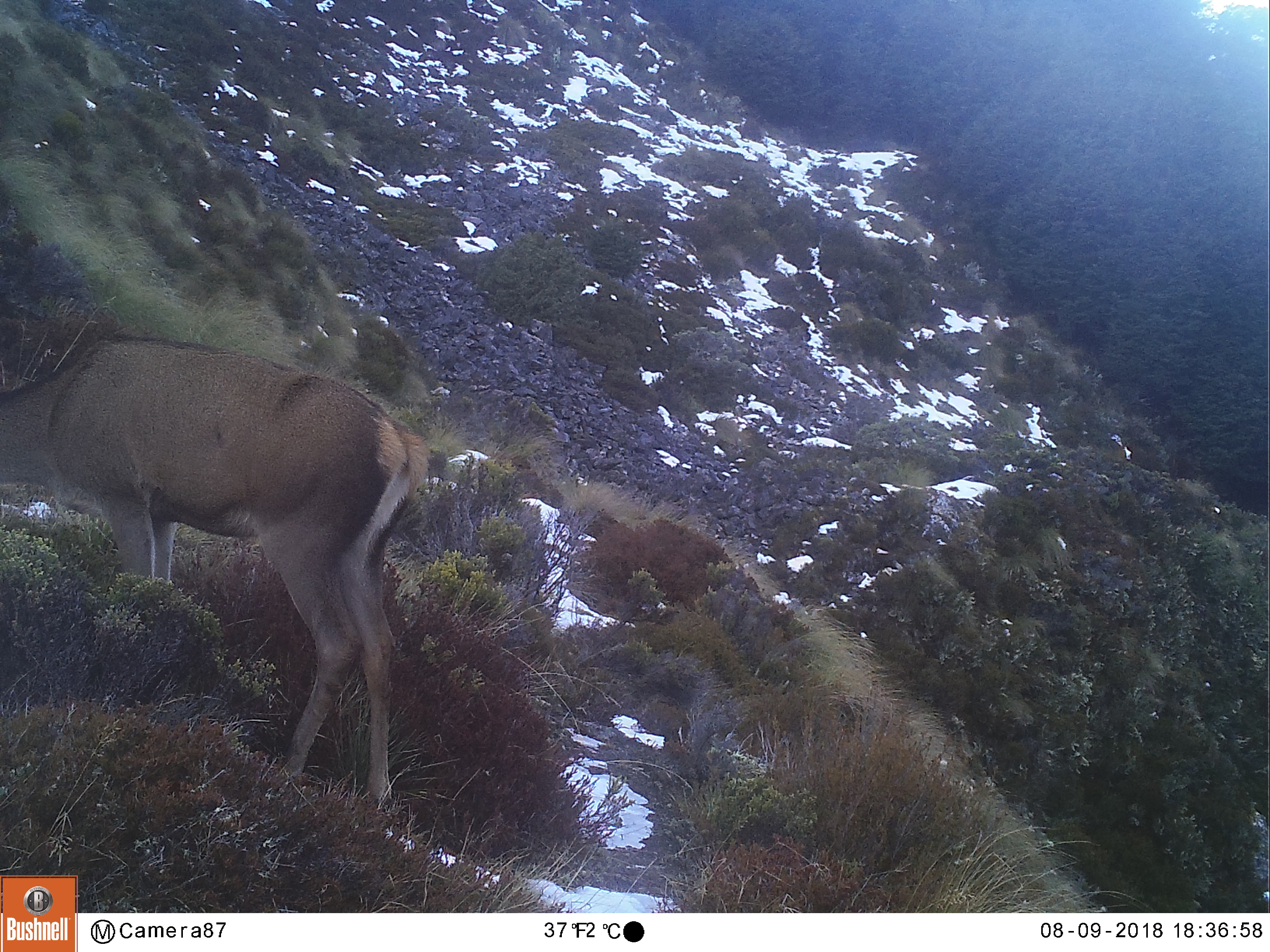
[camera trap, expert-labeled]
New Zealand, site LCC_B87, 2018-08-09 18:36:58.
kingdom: Animalia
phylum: Chordata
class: Mammalia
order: Artiodactyla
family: Cervidae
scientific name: Cervidae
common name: deer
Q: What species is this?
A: Deer (Cervidae).